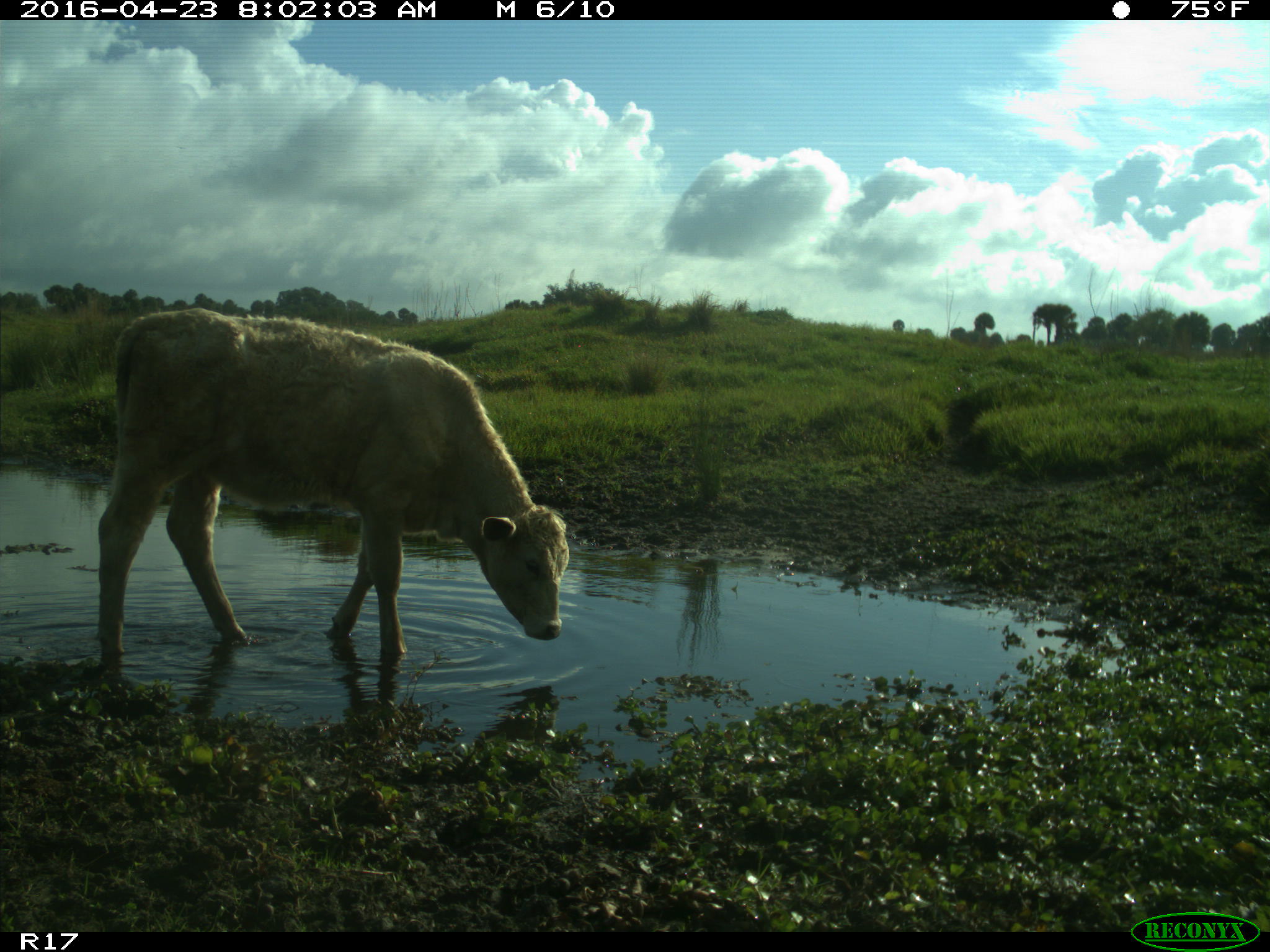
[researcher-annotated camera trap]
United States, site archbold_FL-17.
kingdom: Animalia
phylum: Chordata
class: Mammalia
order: Artiodactyla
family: Bovidae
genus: Bos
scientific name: Bos taurus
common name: domestic cow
Bos taurus (domestic cow).